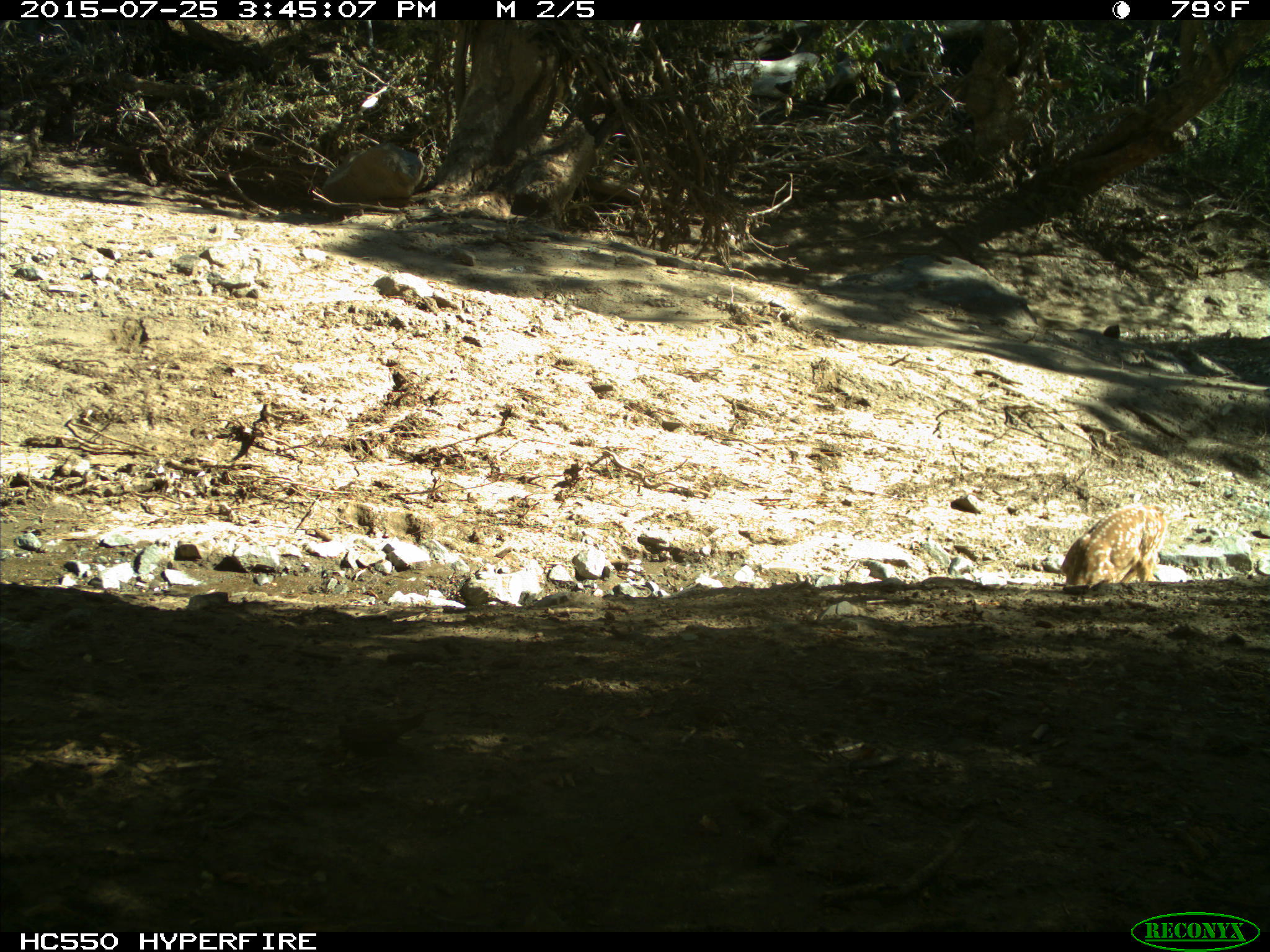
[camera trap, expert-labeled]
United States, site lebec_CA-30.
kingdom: Animalia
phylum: Chordata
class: Mammalia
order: Artiodactyla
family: Cervidae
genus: Odocoileus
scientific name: Odocoileus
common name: deer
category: unidentified deer